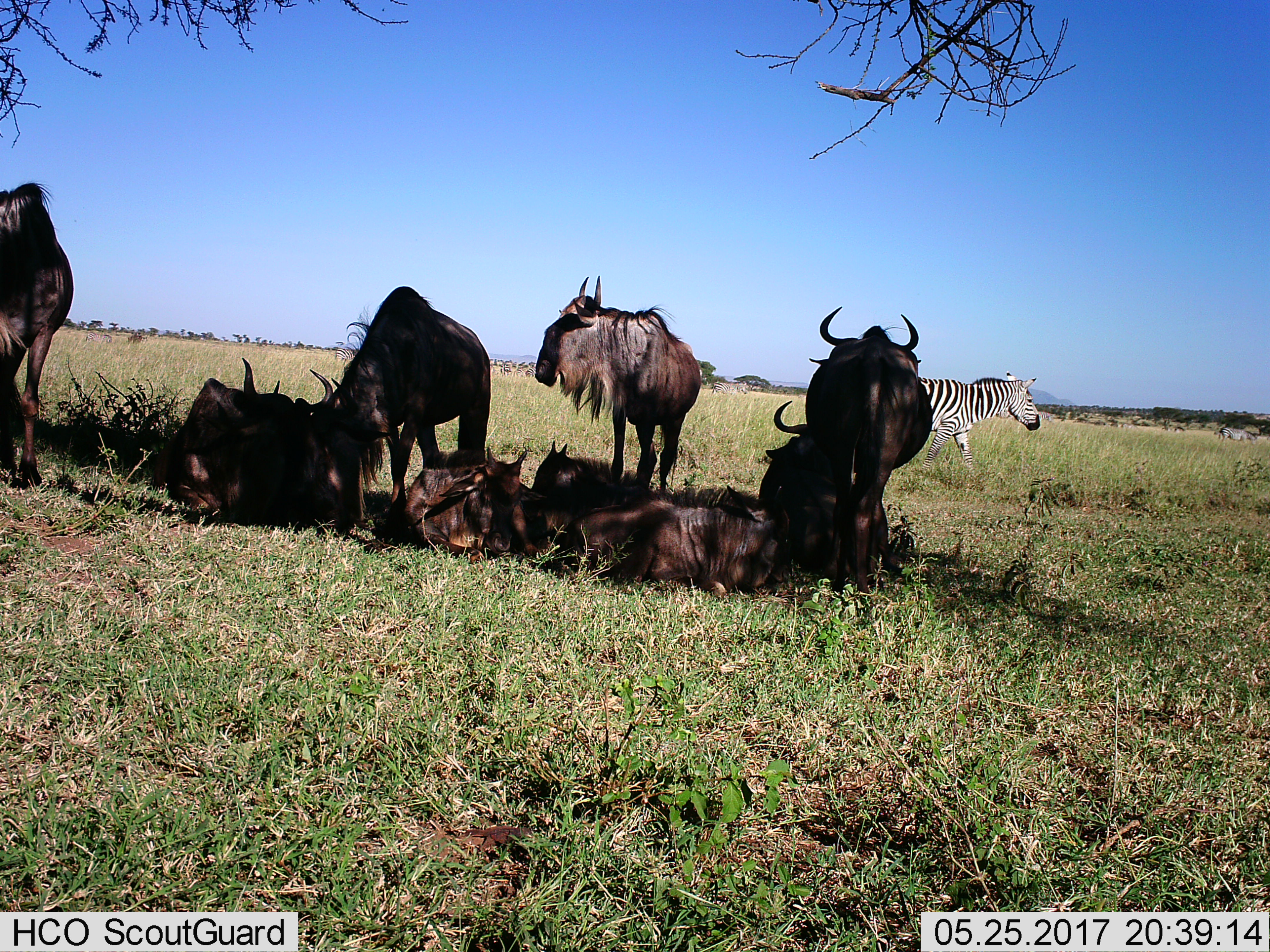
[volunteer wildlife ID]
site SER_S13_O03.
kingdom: Animalia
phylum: Chordata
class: Mammalia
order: Artiodactyla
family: Bovidae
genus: Connochaetes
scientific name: Connochaetes taurinus taurinus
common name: blue wildebeest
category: wildebeestblue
Wildebeestblue (blue wildebeest) (Connochaetes taurinus taurinus), count 9. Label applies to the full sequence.